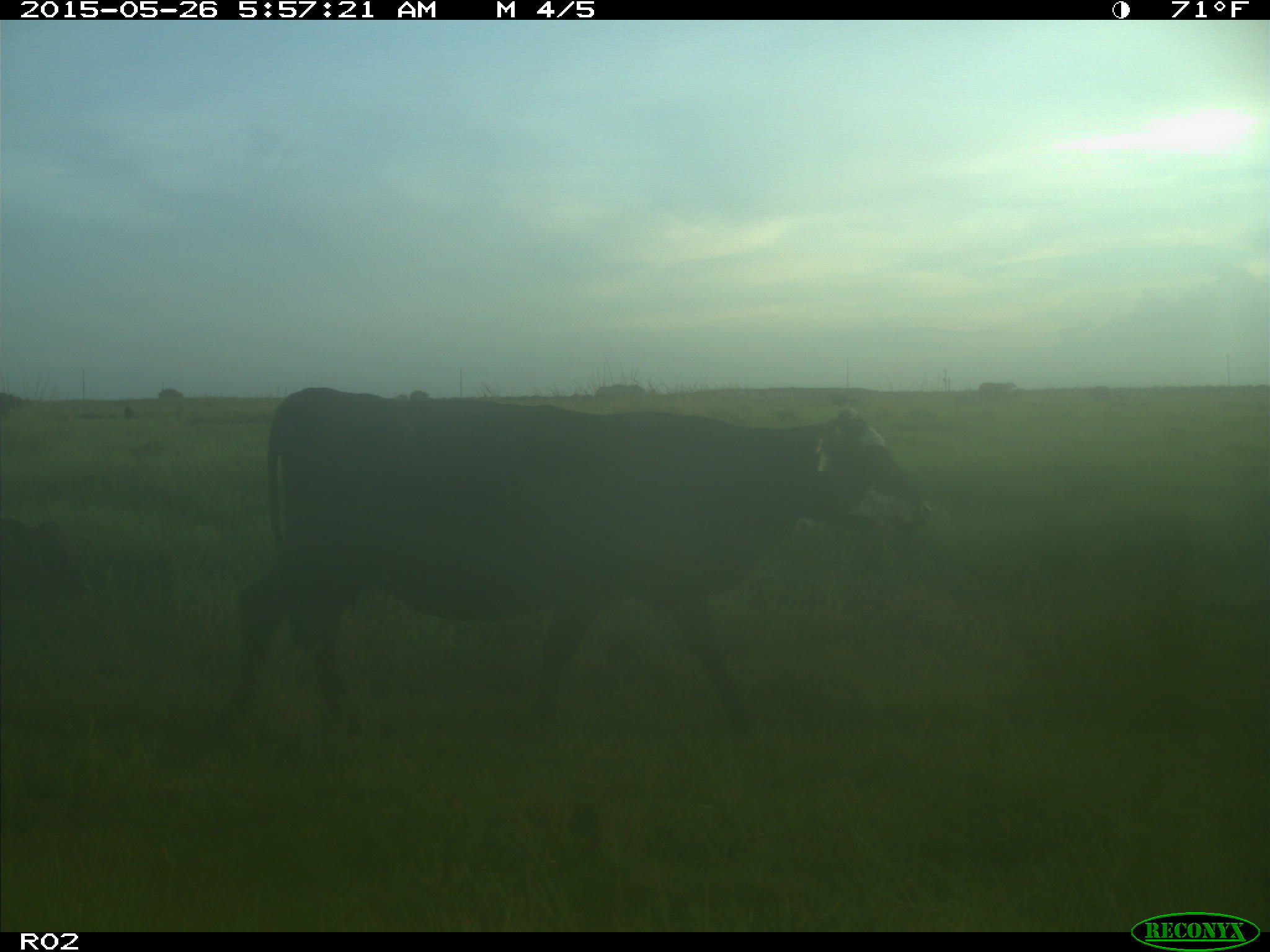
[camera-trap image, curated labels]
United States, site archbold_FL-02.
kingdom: Animalia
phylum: Chordata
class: Mammalia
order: Artiodactyla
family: Bovidae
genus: Bos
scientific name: Bos taurus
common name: domestic cow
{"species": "Bos taurus (domestic cow)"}